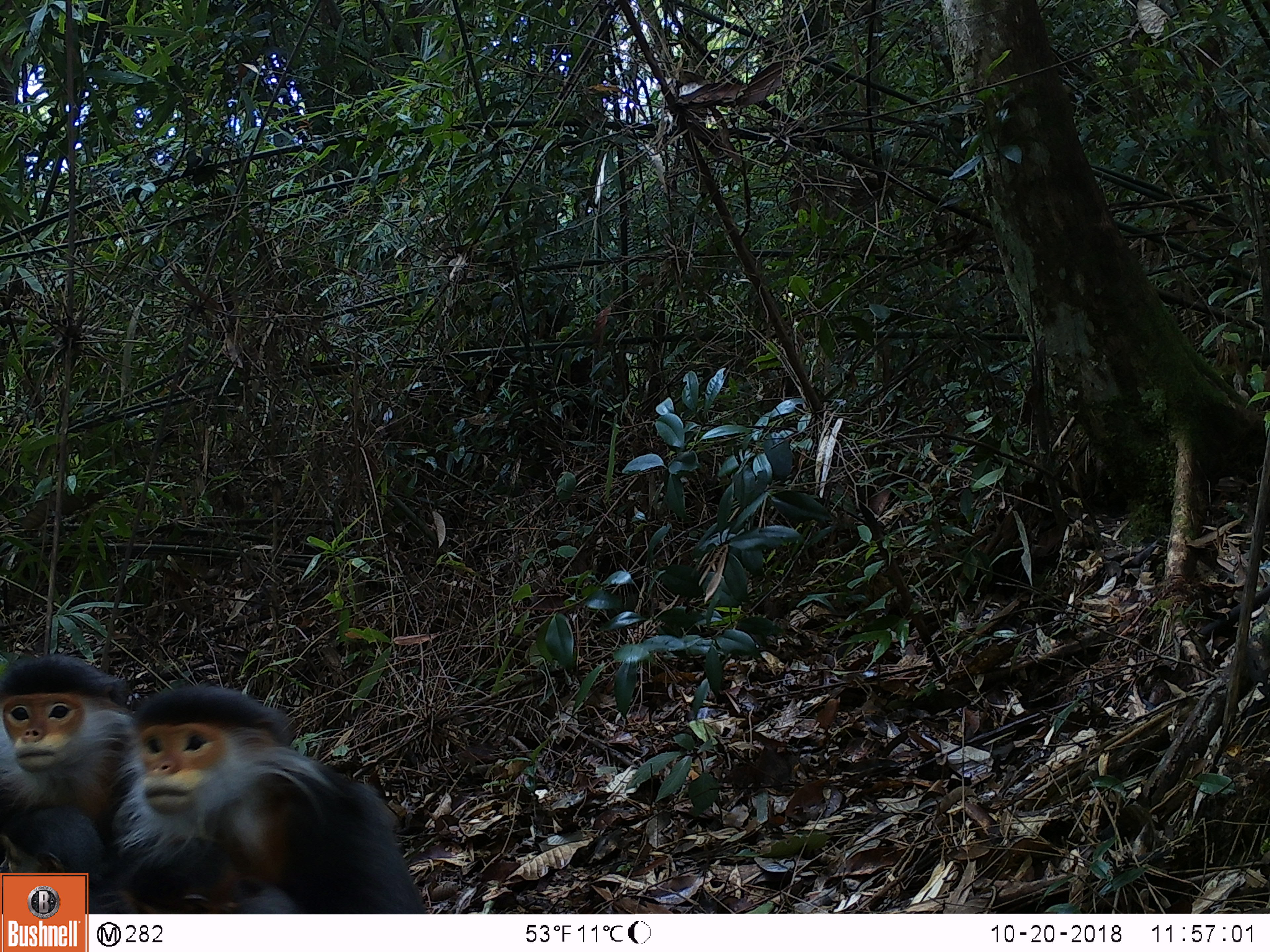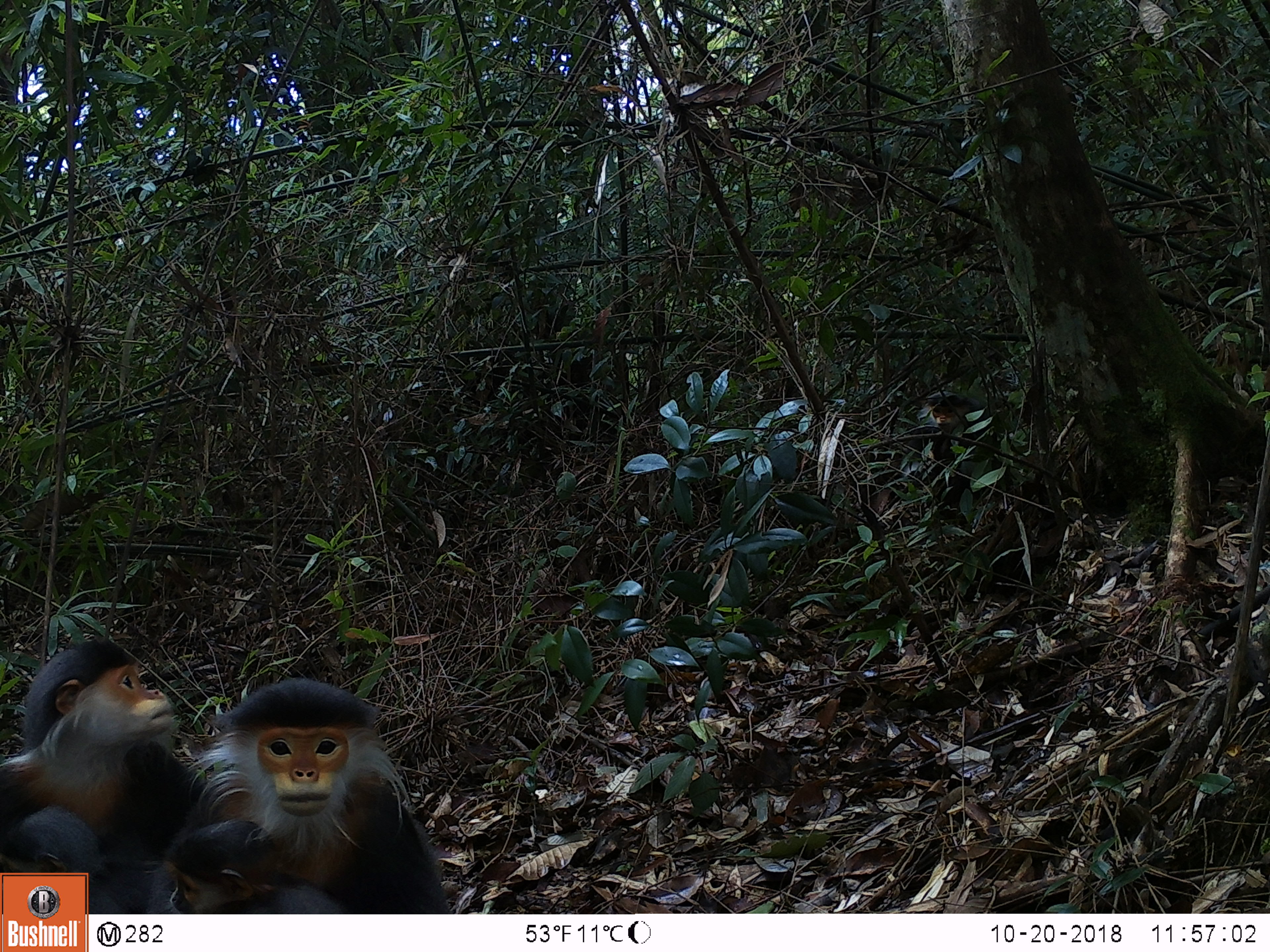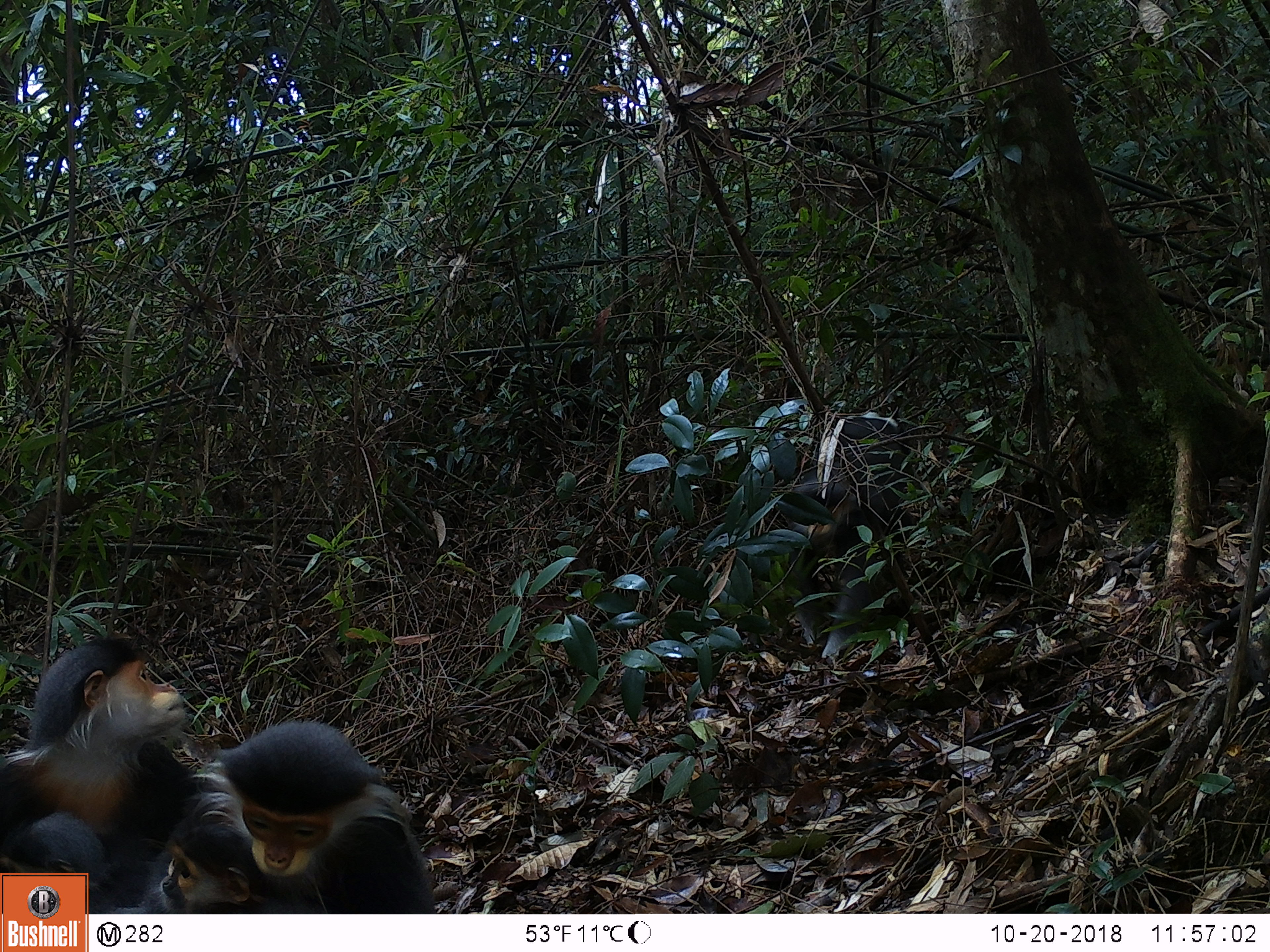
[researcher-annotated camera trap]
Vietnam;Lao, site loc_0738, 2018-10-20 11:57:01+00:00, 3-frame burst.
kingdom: Animalia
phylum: Chordata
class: Mammalia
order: Primates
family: Cercopithecidae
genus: Pygathrix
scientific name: Pygathrix nemaeus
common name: red-shanked douc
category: red shanked douc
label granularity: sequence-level